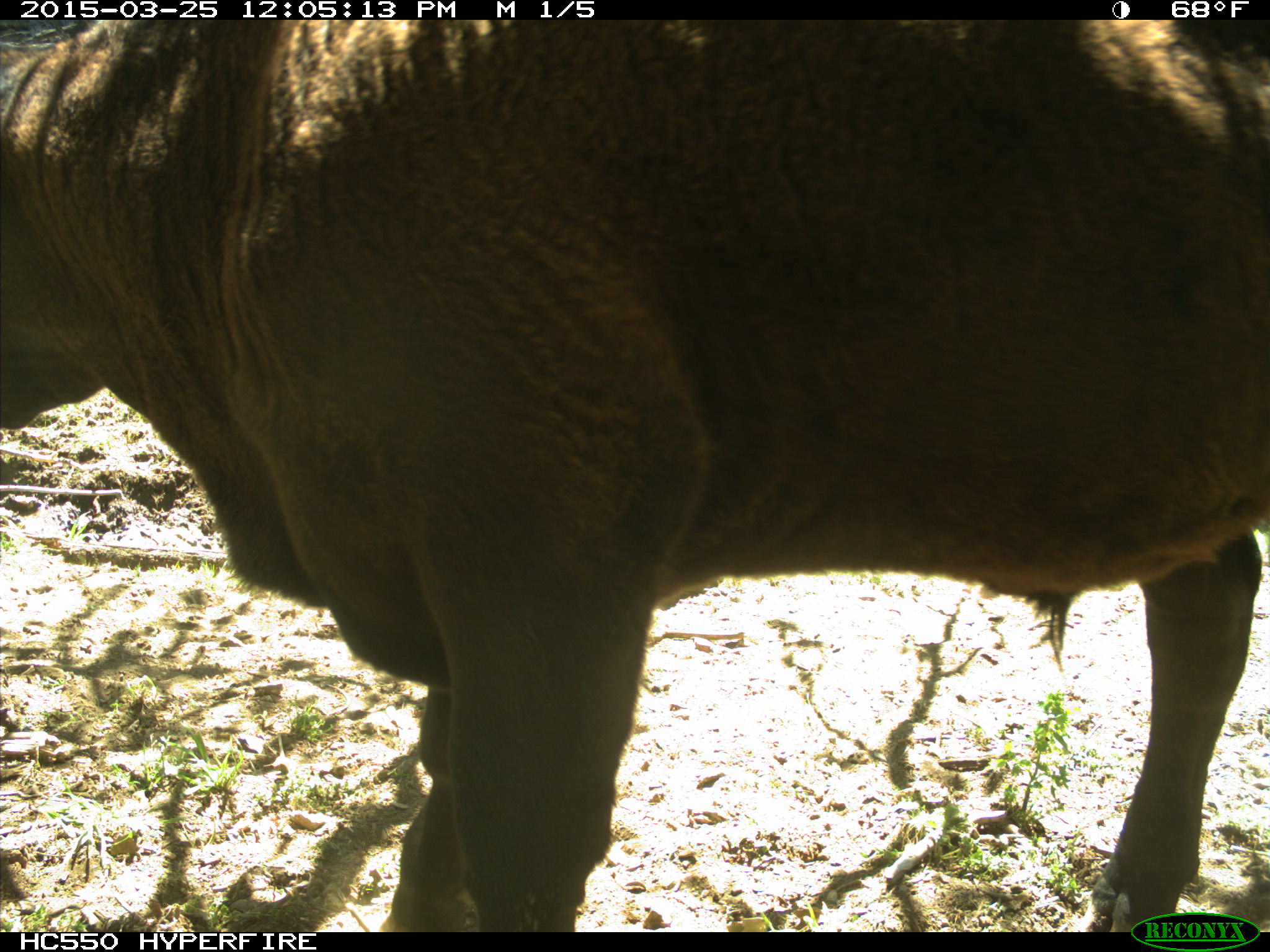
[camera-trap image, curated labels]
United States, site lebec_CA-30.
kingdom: Animalia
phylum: Chordata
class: Mammalia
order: Artiodactyla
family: Bovidae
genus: Bos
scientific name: Bos taurus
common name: domestic cow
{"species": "Bos taurus (domestic cow)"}